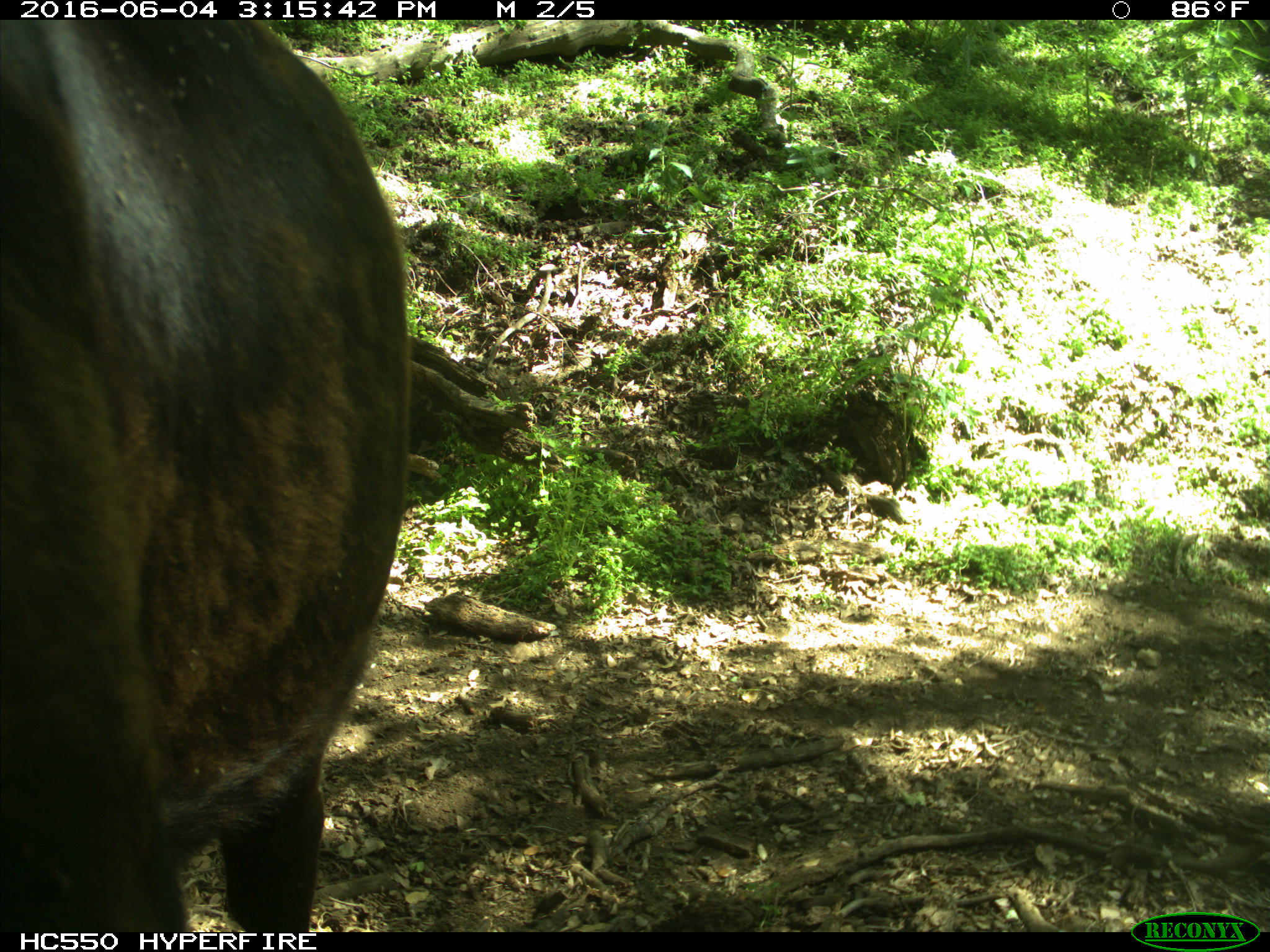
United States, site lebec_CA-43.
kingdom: Animalia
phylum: Chordata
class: Mammalia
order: Artiodactyla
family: Bovidae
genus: Bos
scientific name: Bos taurus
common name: domestic cow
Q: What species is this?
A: Bos taurus (domestic cow).